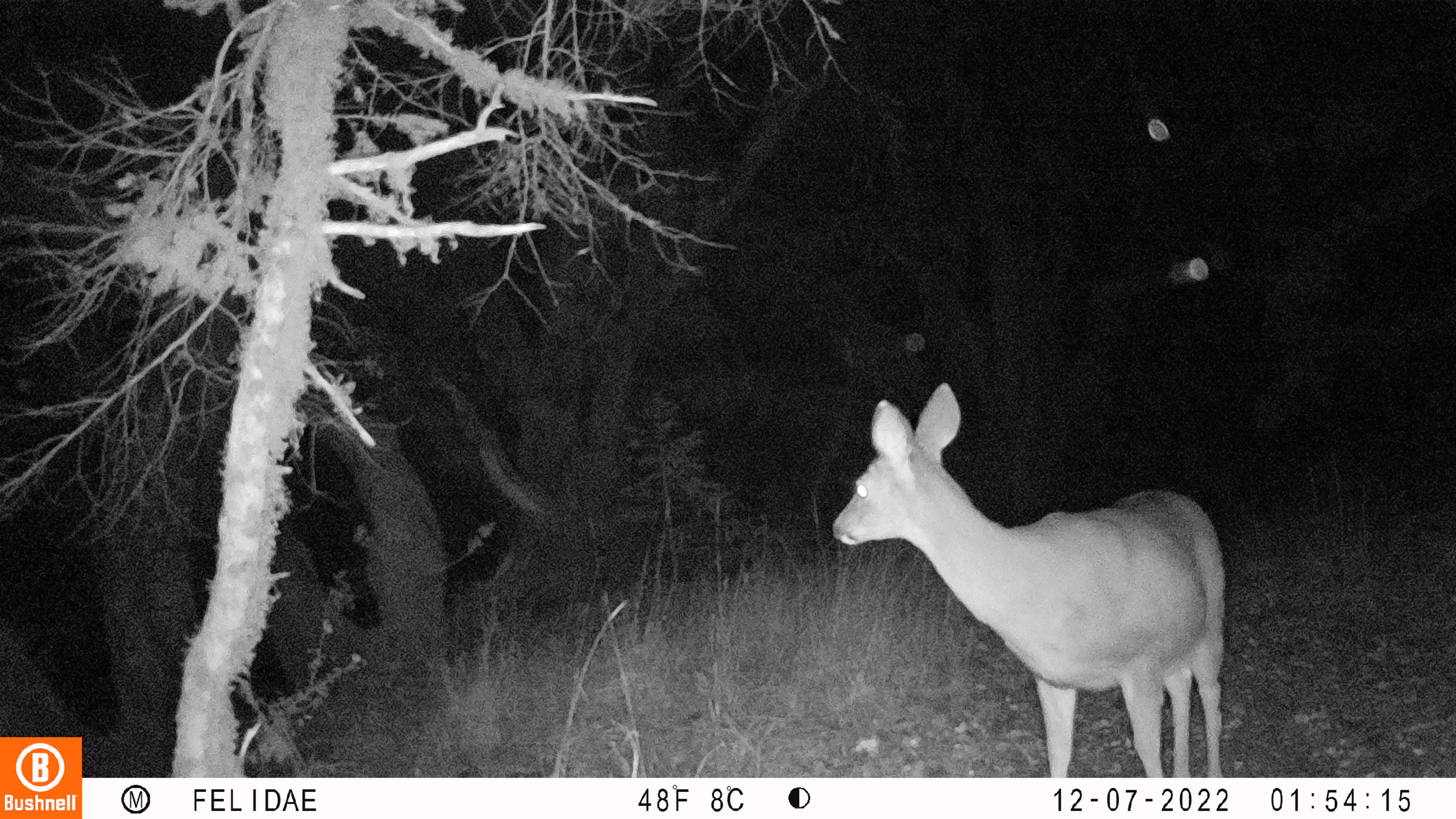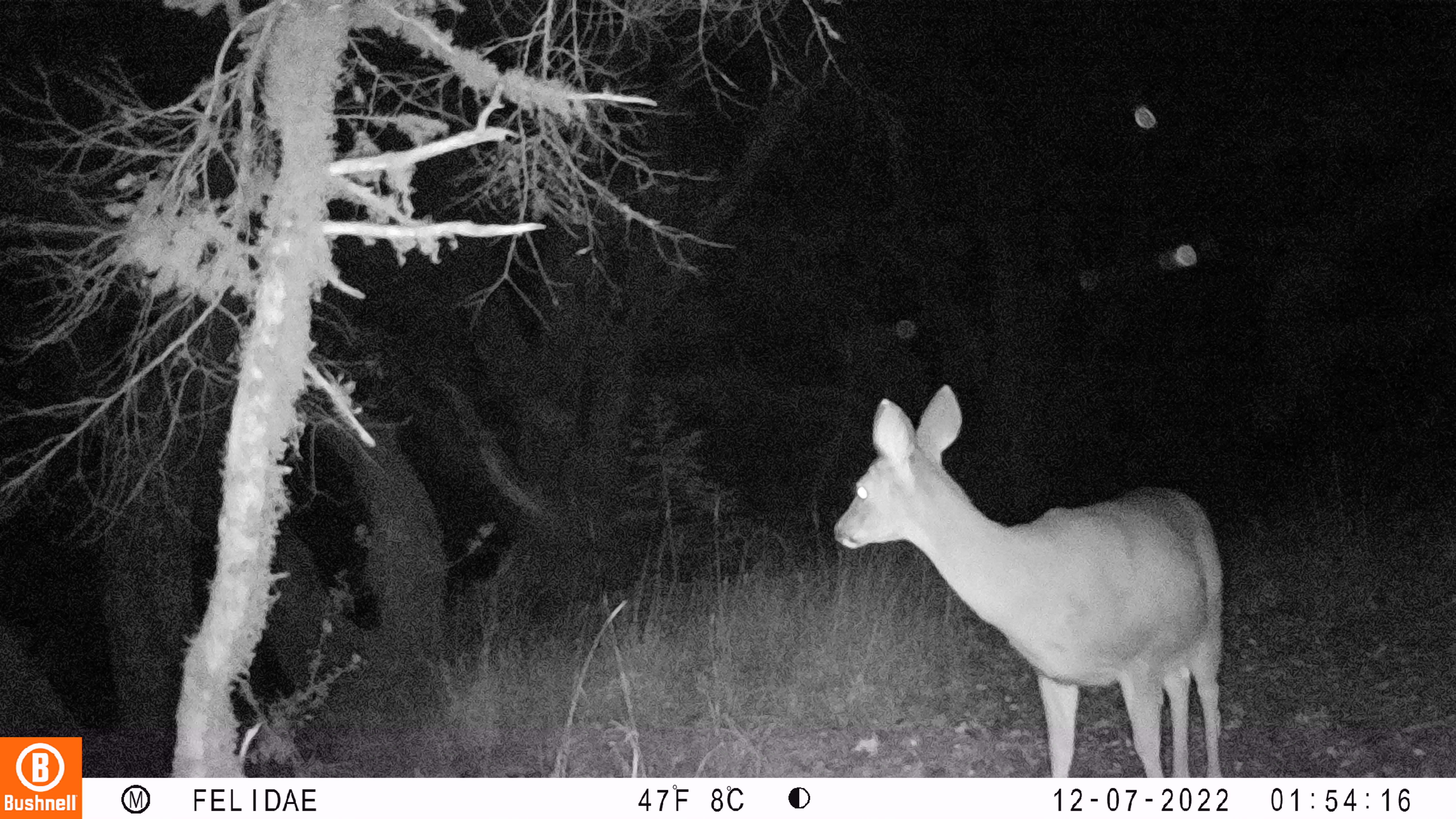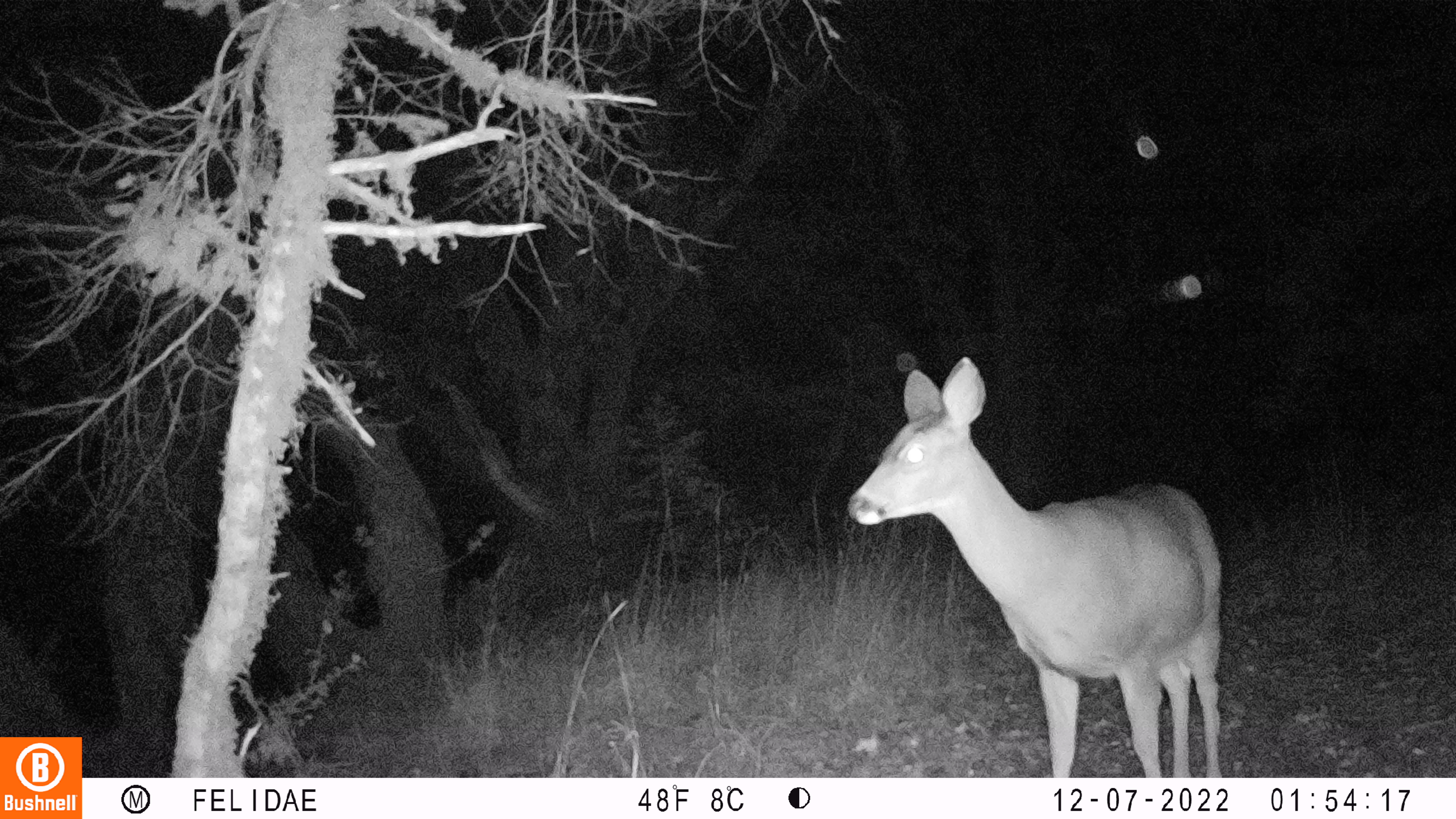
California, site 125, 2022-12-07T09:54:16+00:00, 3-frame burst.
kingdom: Animalia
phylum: Chordata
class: Mammalia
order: Artiodactyla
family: Cervidae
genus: Odocoileus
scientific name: Odocoileus hemionus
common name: mule deer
Mule deer (Odocoileus hemionus).